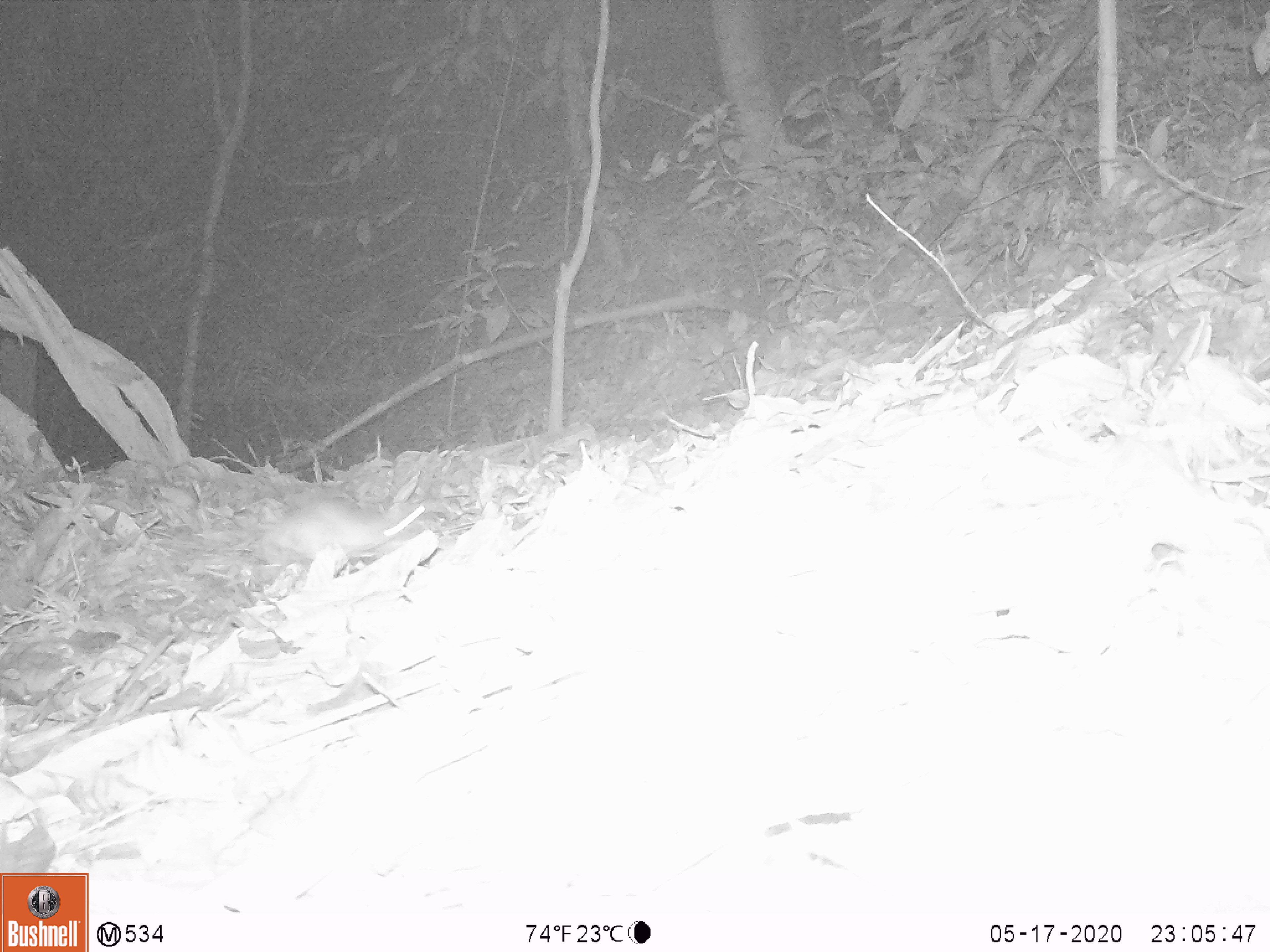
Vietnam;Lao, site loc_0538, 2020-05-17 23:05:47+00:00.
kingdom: Animalia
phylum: Chordata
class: Mammalia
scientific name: Mammalia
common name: mammal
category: unidentified small mammal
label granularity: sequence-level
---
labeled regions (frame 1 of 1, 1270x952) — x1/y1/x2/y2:
unidentified small mammal: 255/491/429/568